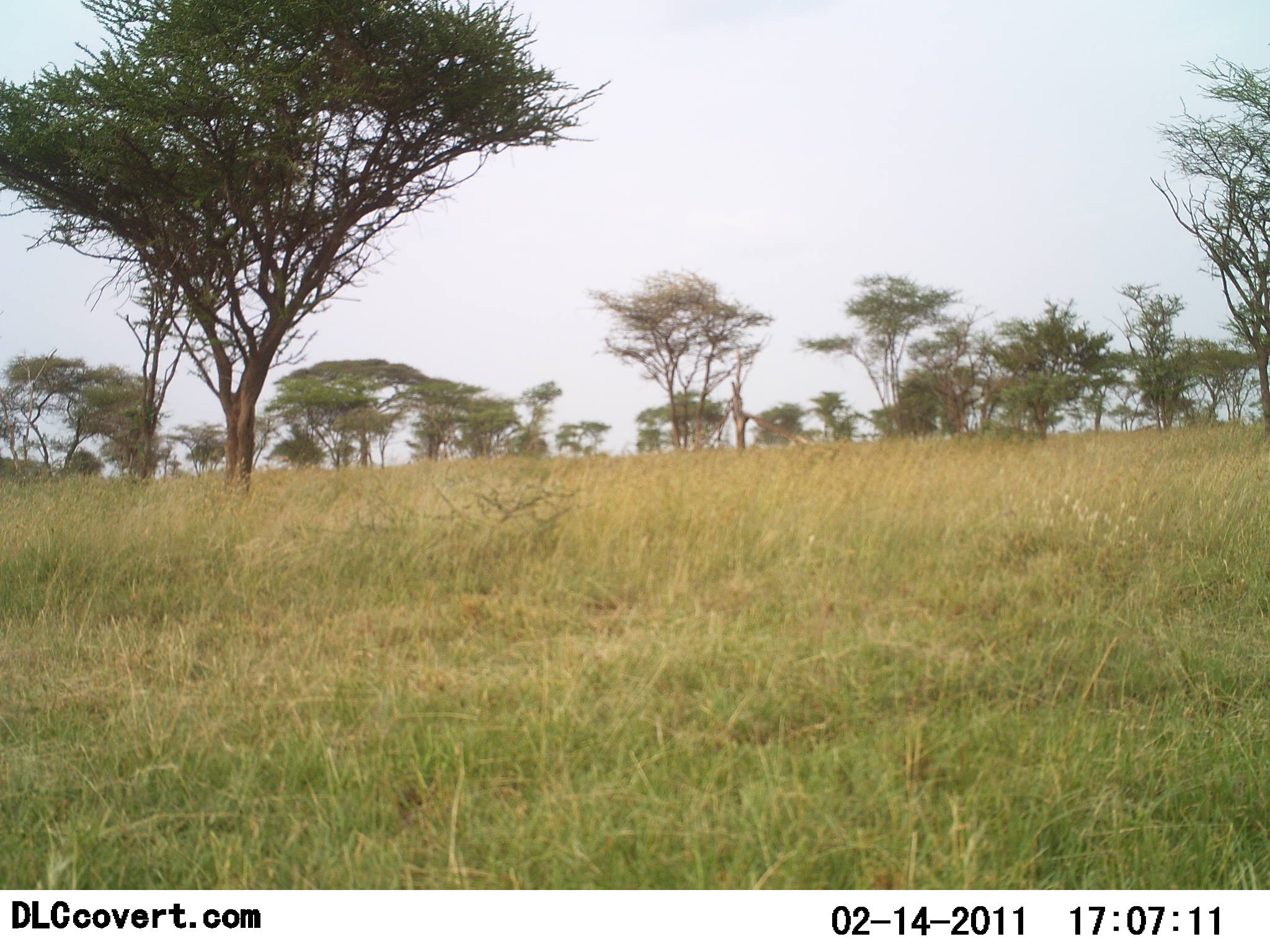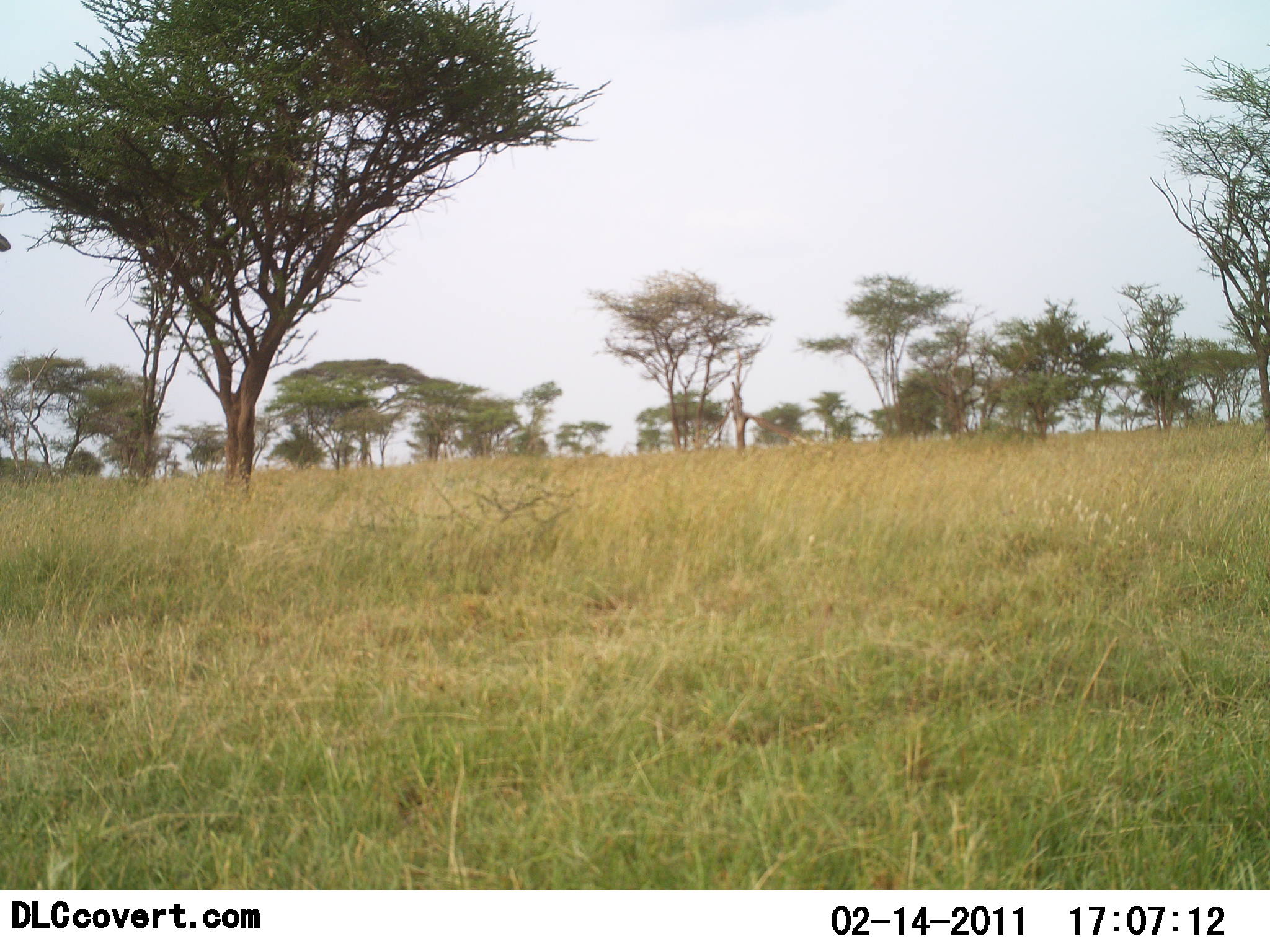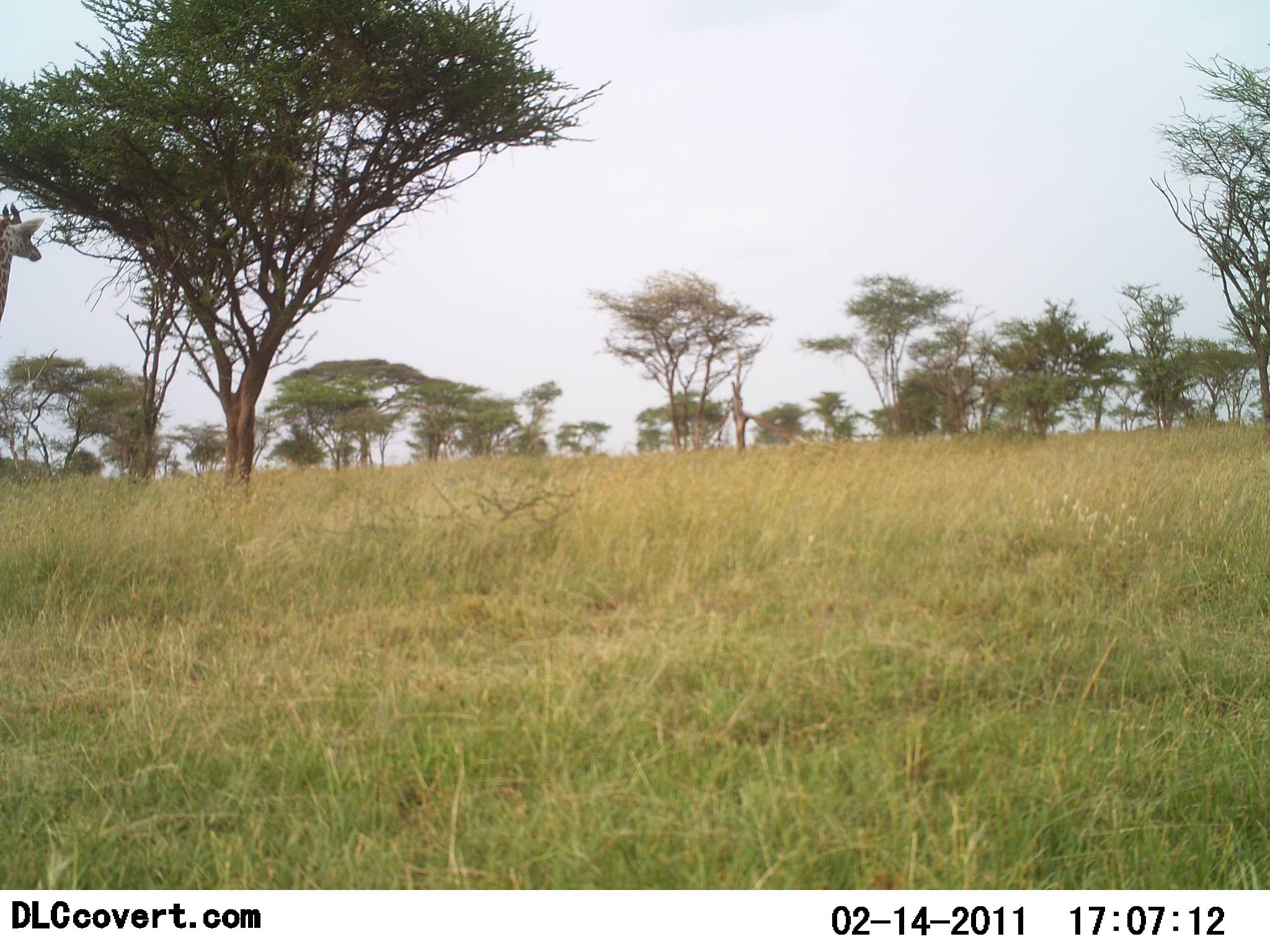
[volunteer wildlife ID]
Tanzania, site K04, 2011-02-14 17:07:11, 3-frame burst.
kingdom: Animalia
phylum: Chordata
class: Mammalia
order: Artiodactyla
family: Giraffidae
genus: Giraffa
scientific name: Giraffa camelopardalis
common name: giraffe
Giraffe (Giraffa camelopardalis), count 1. Behavior (volunteer vote fractions): standing 0%, resting 0%, moving 100%, interacting 0%. Young present (vote fraction): 0%. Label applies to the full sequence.